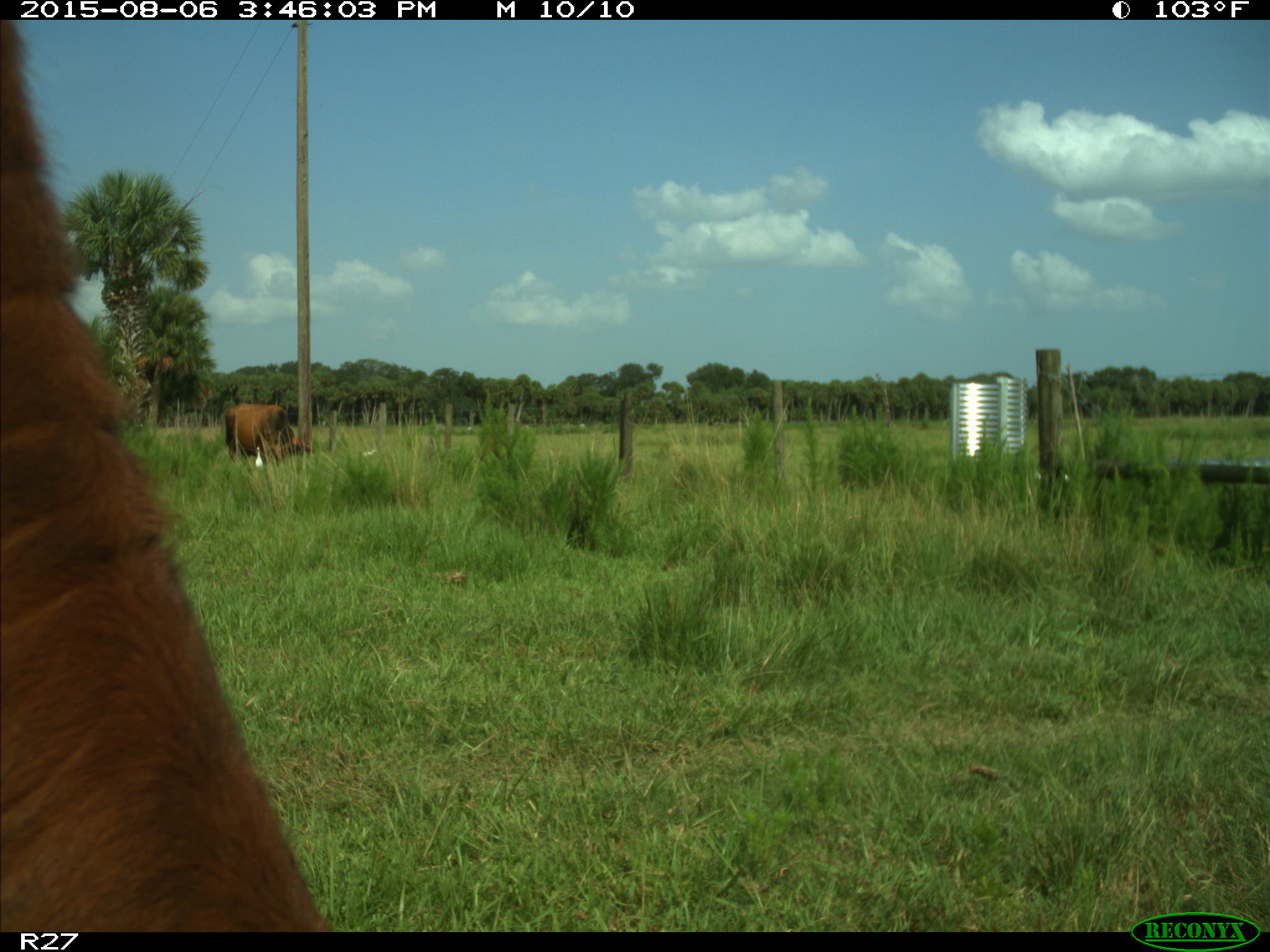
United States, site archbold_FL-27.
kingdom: Animalia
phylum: Chordata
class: Mammalia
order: Artiodactyla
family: Bovidae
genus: Bos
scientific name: Bos taurus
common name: domestic cow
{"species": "Bos taurus (domestic cow)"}